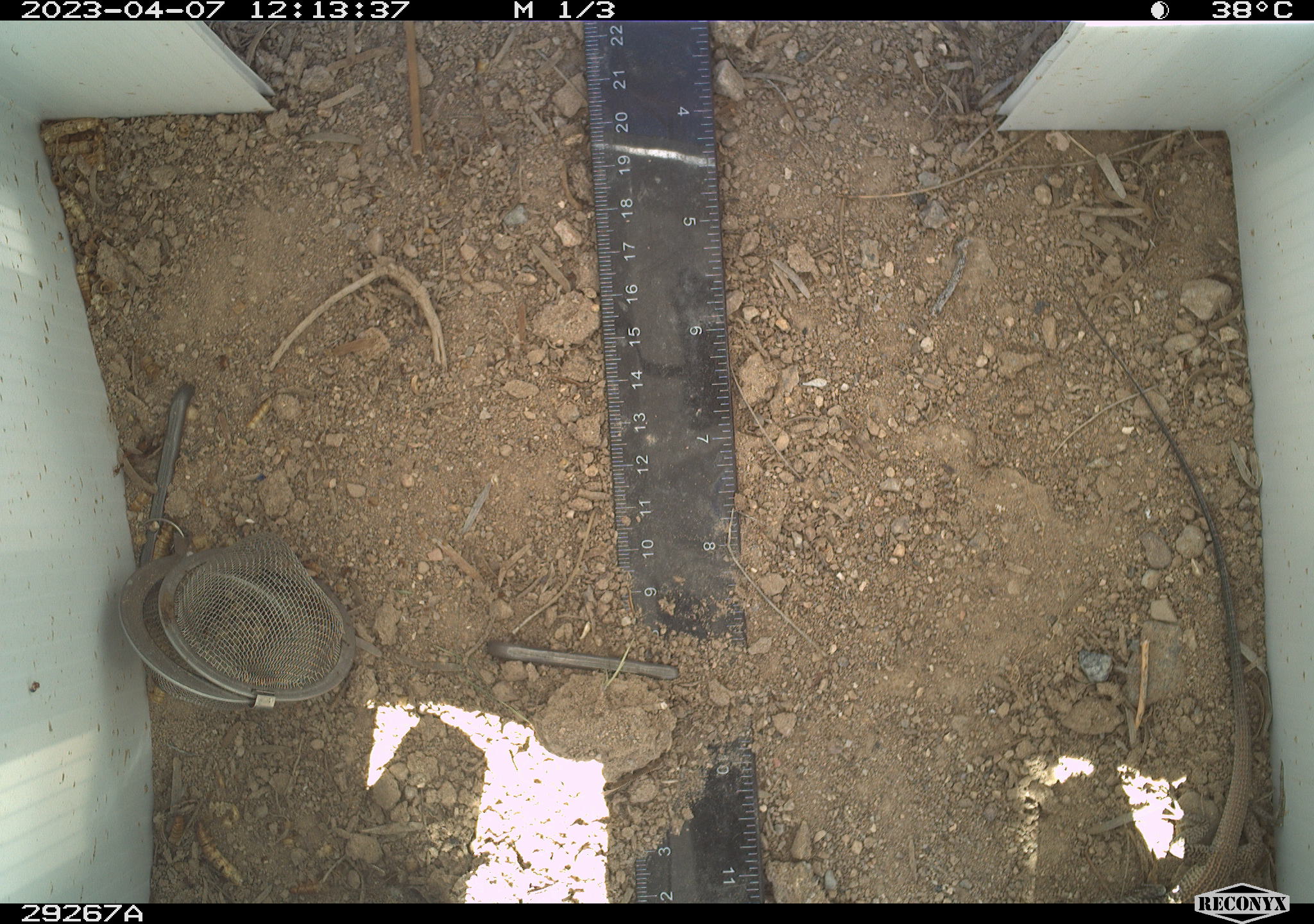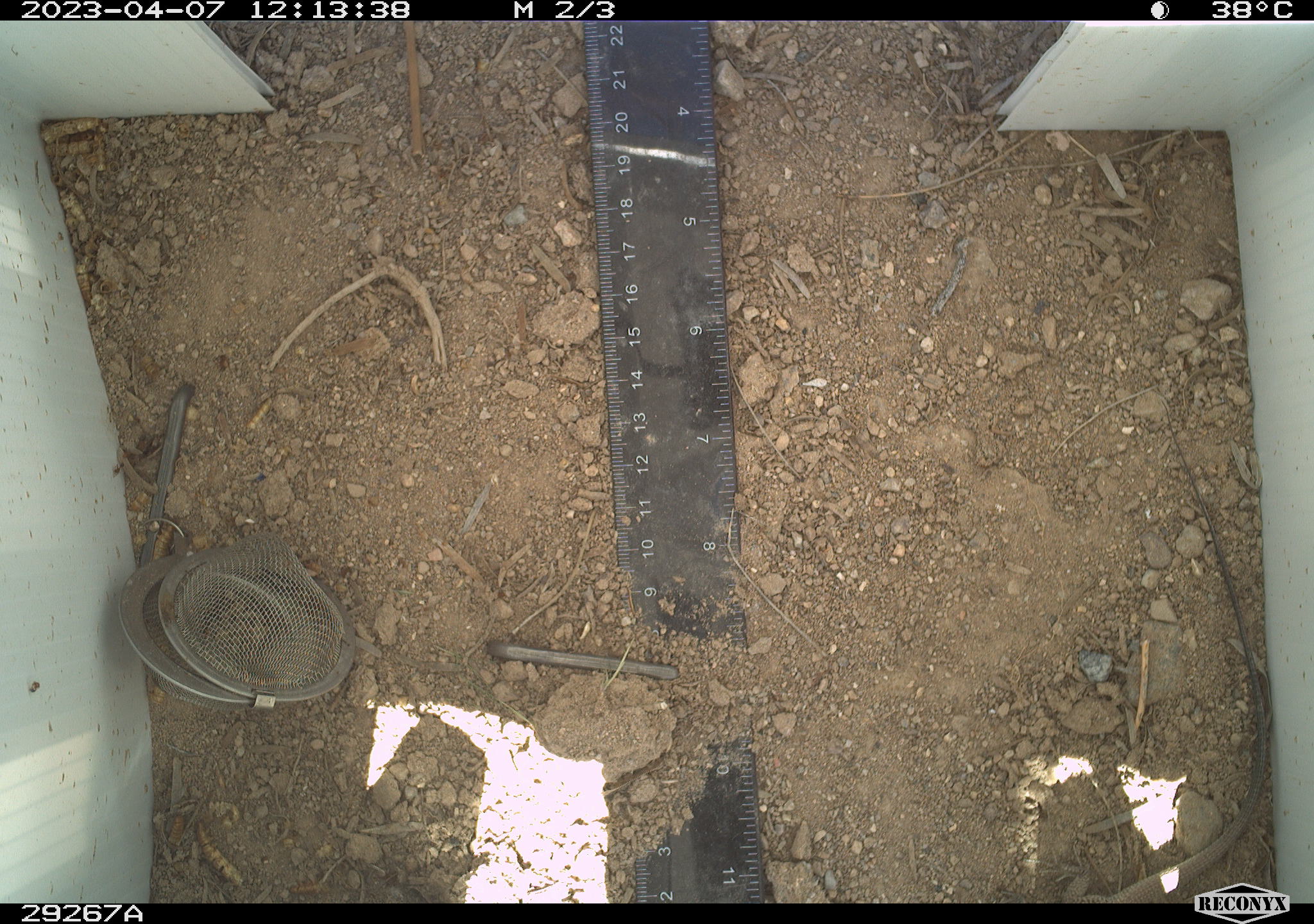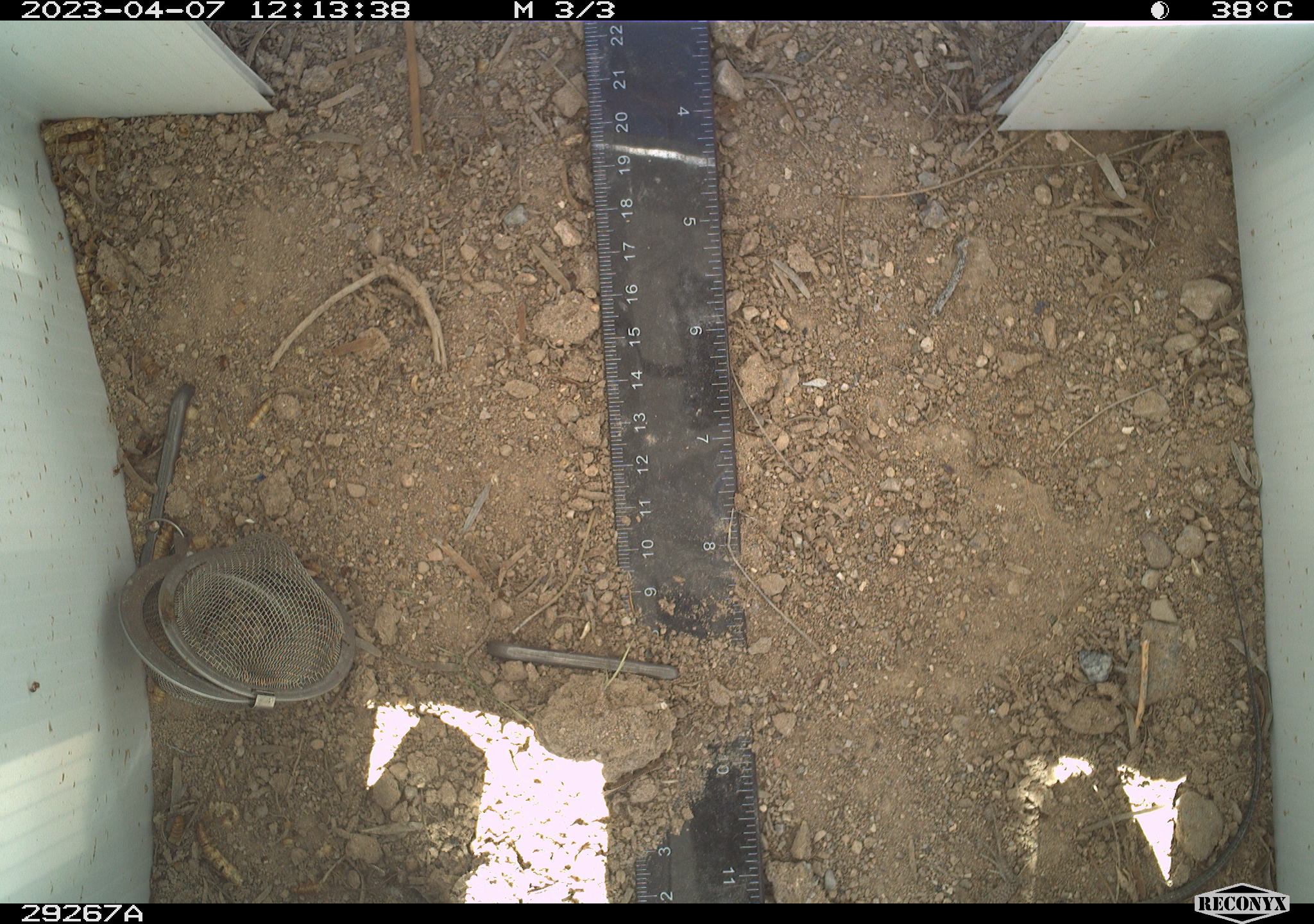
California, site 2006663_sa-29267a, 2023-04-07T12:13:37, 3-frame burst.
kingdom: Animalia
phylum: Chordata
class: Reptilia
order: Squamata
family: Teiidae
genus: Aspidoscelis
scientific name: Aspidoscelis tigris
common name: western whiptail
Western whiptail (Aspidoscelis tigris).